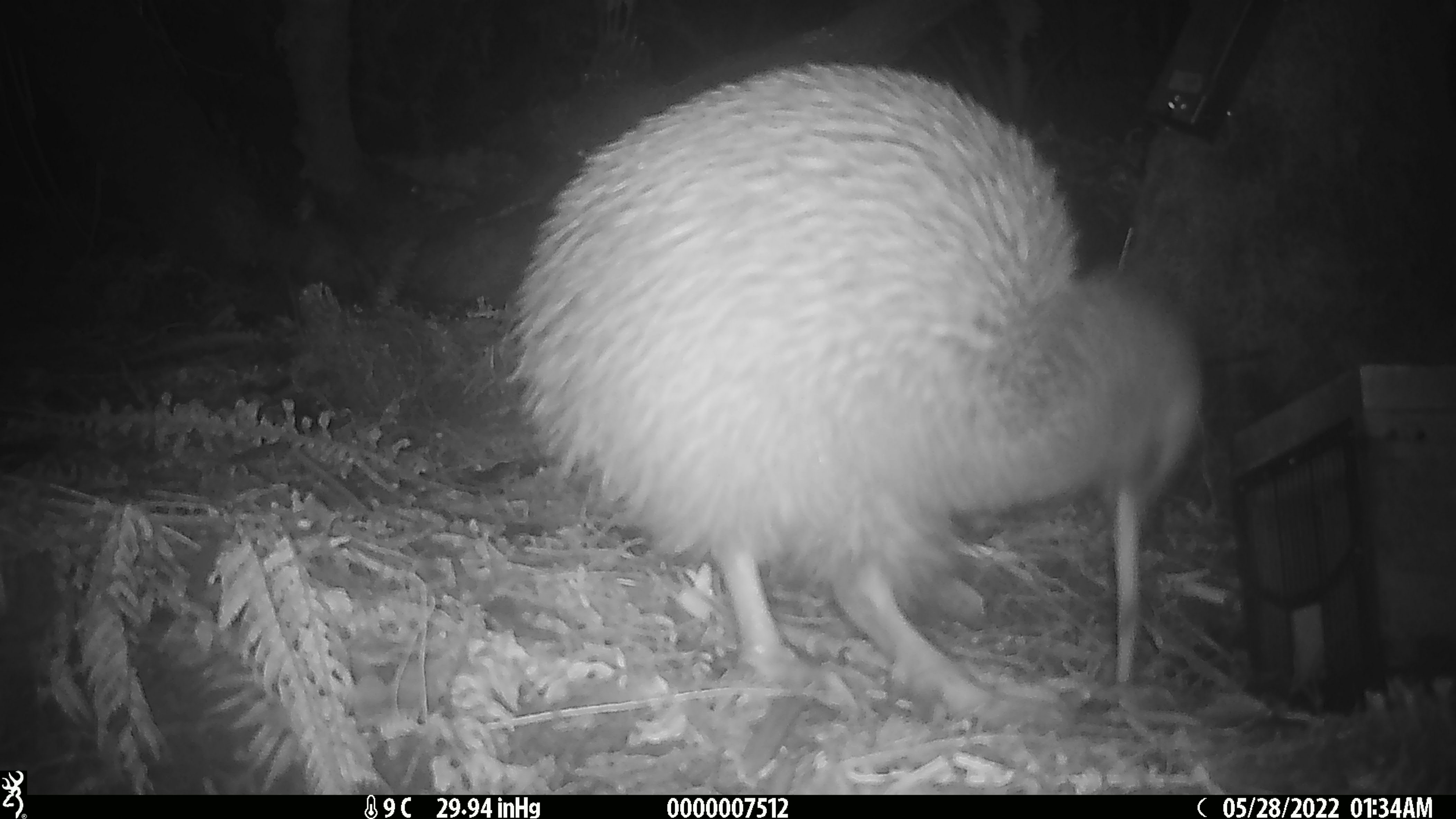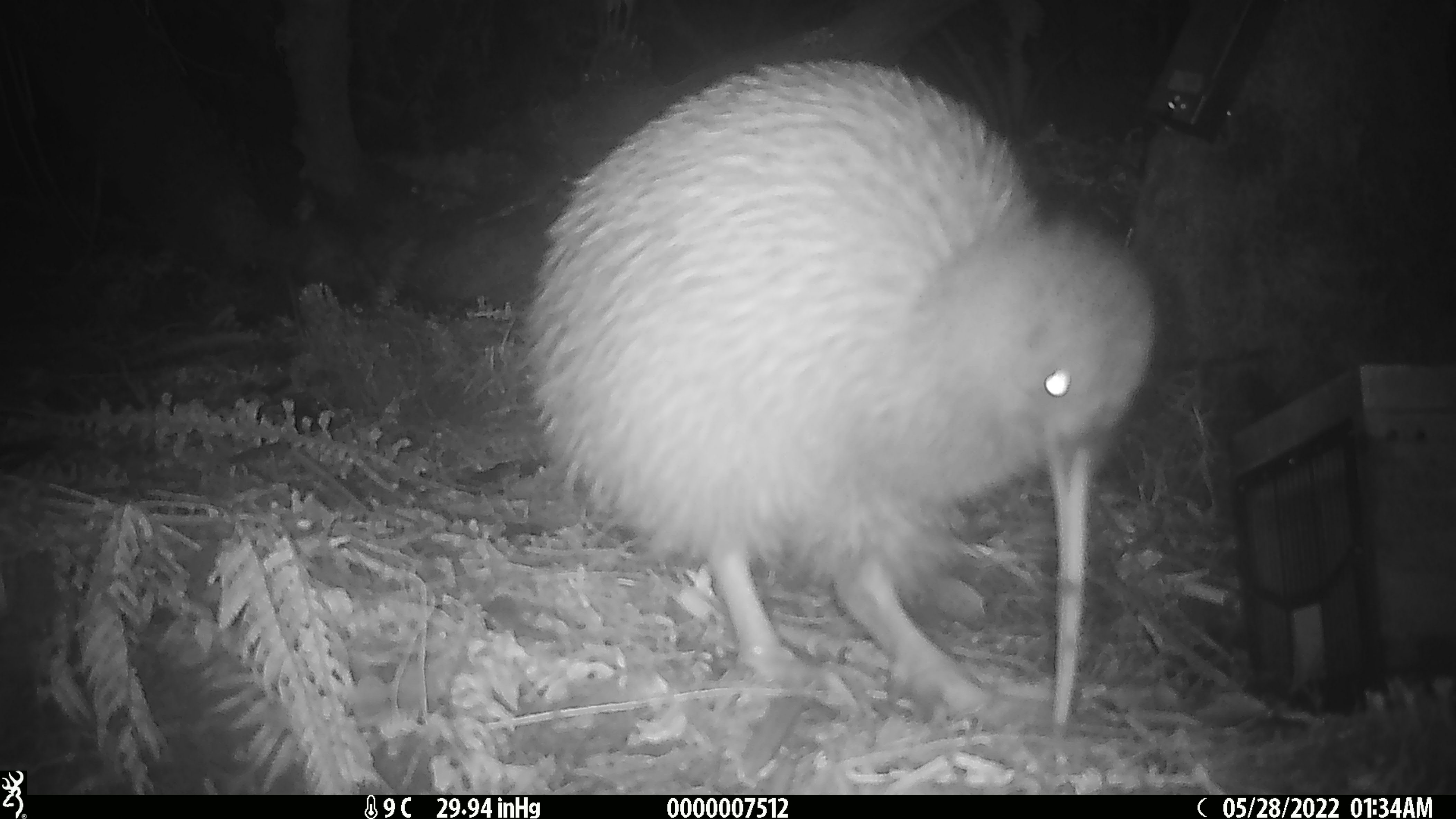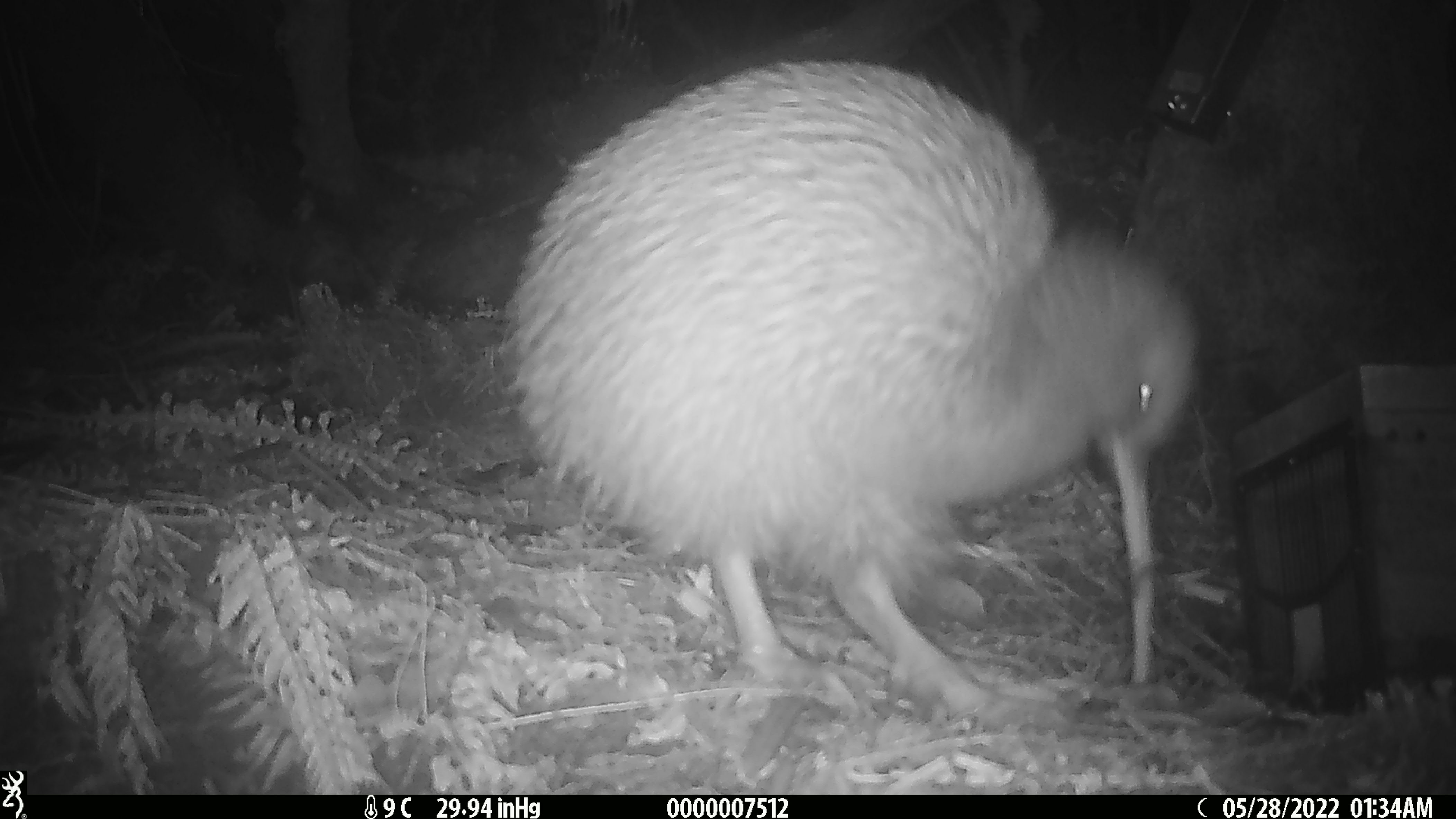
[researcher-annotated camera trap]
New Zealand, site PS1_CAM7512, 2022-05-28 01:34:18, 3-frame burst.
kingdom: Animalia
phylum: Chordata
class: Aves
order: Apterygiformes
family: Apterygidae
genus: Apteryx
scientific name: Apteryx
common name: kiwi